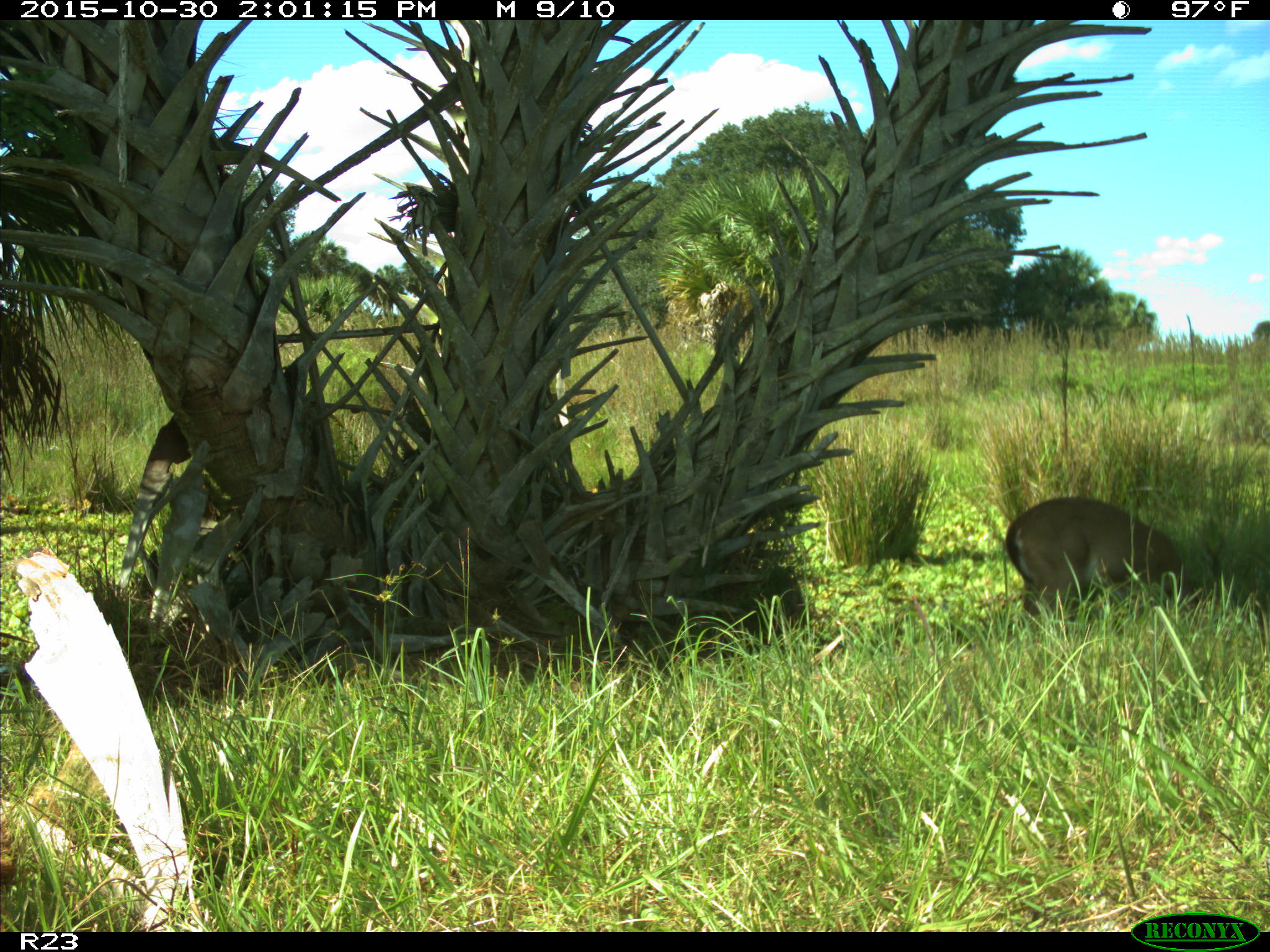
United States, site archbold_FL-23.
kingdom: Animalia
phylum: Chordata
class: Mammalia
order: Artiodactyla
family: Cervidae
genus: Odocoileus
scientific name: Odocoileus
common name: deer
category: unidentified deer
Unidentified deer (deer) (Odocoileus).